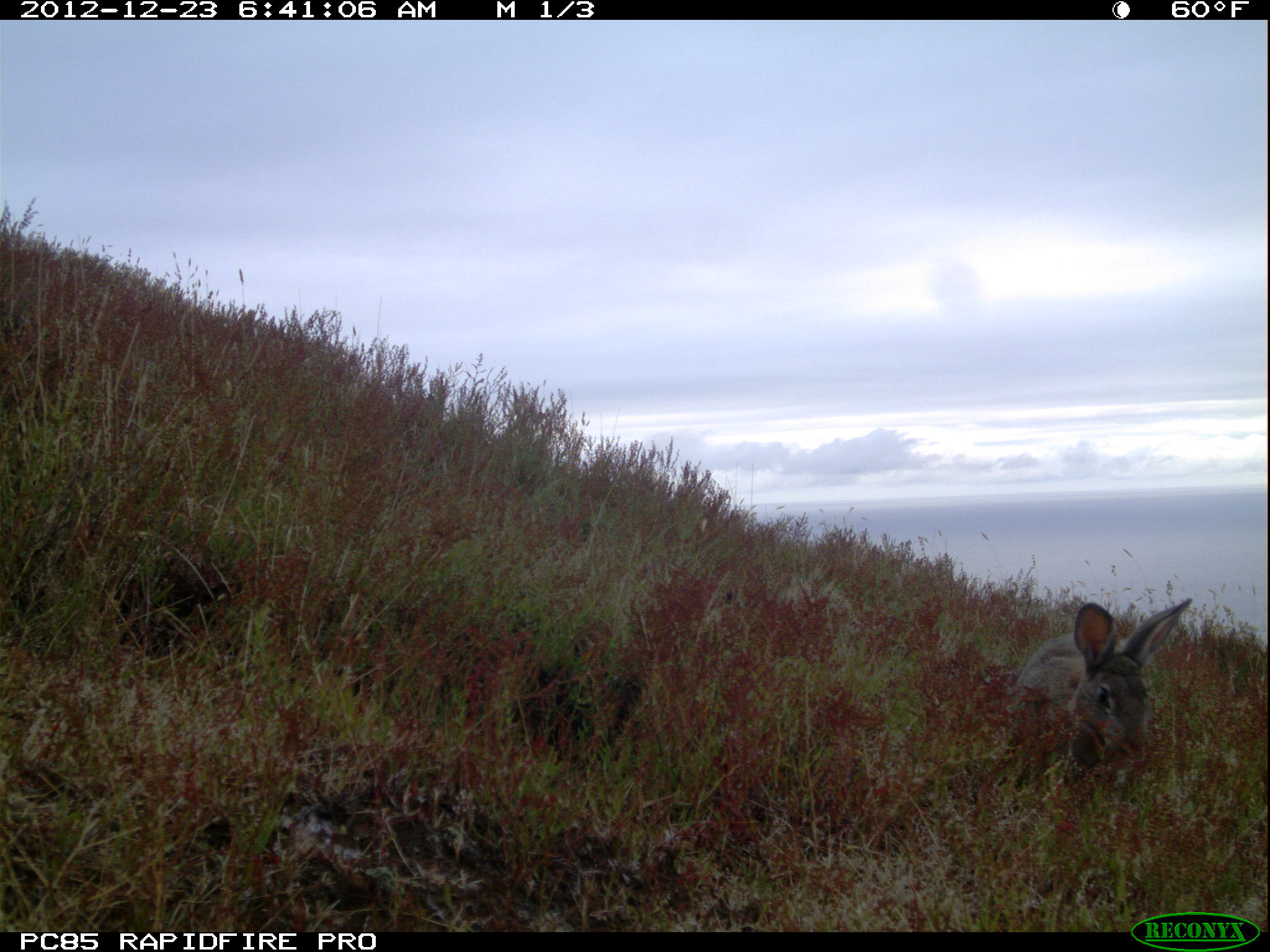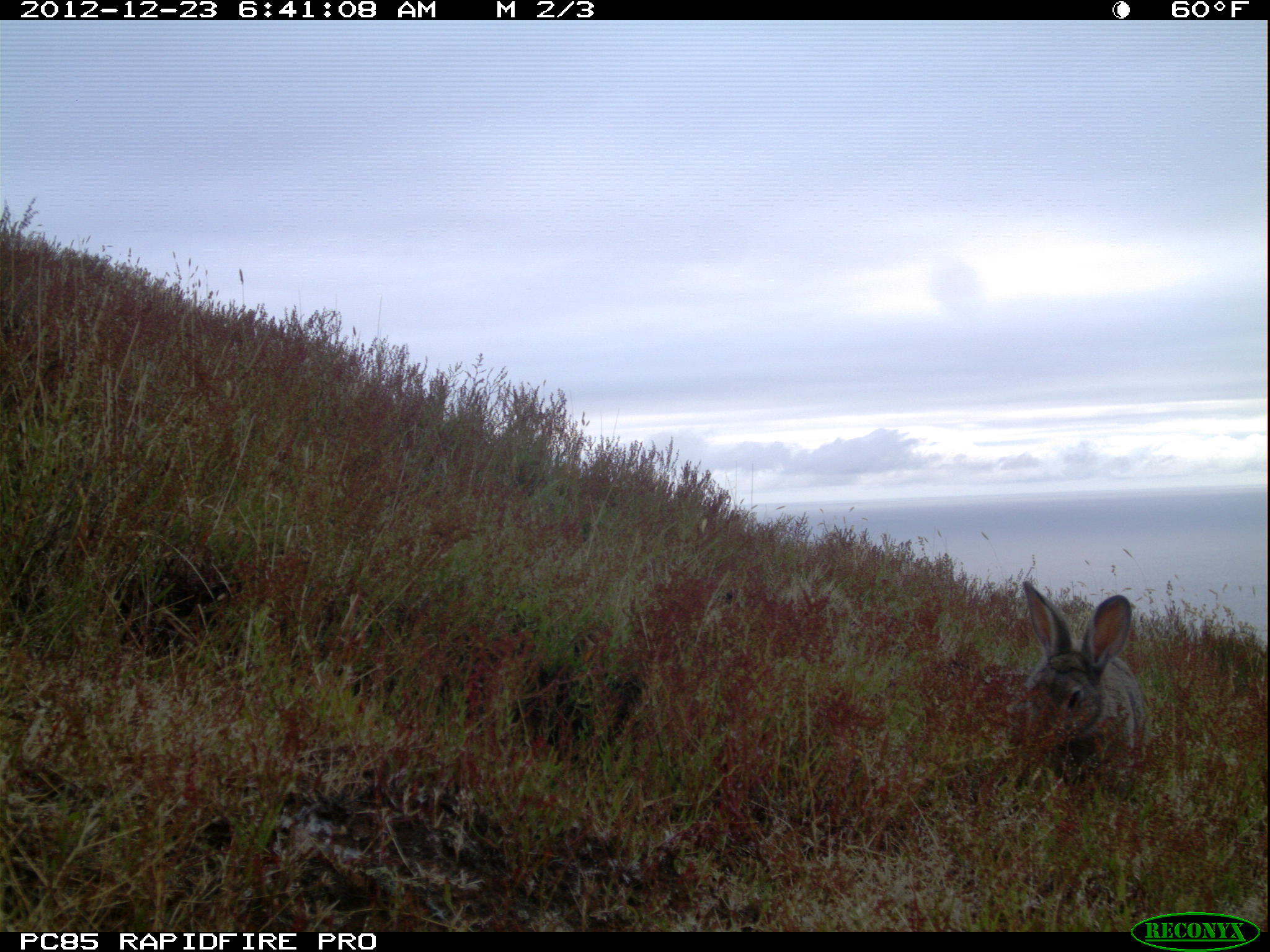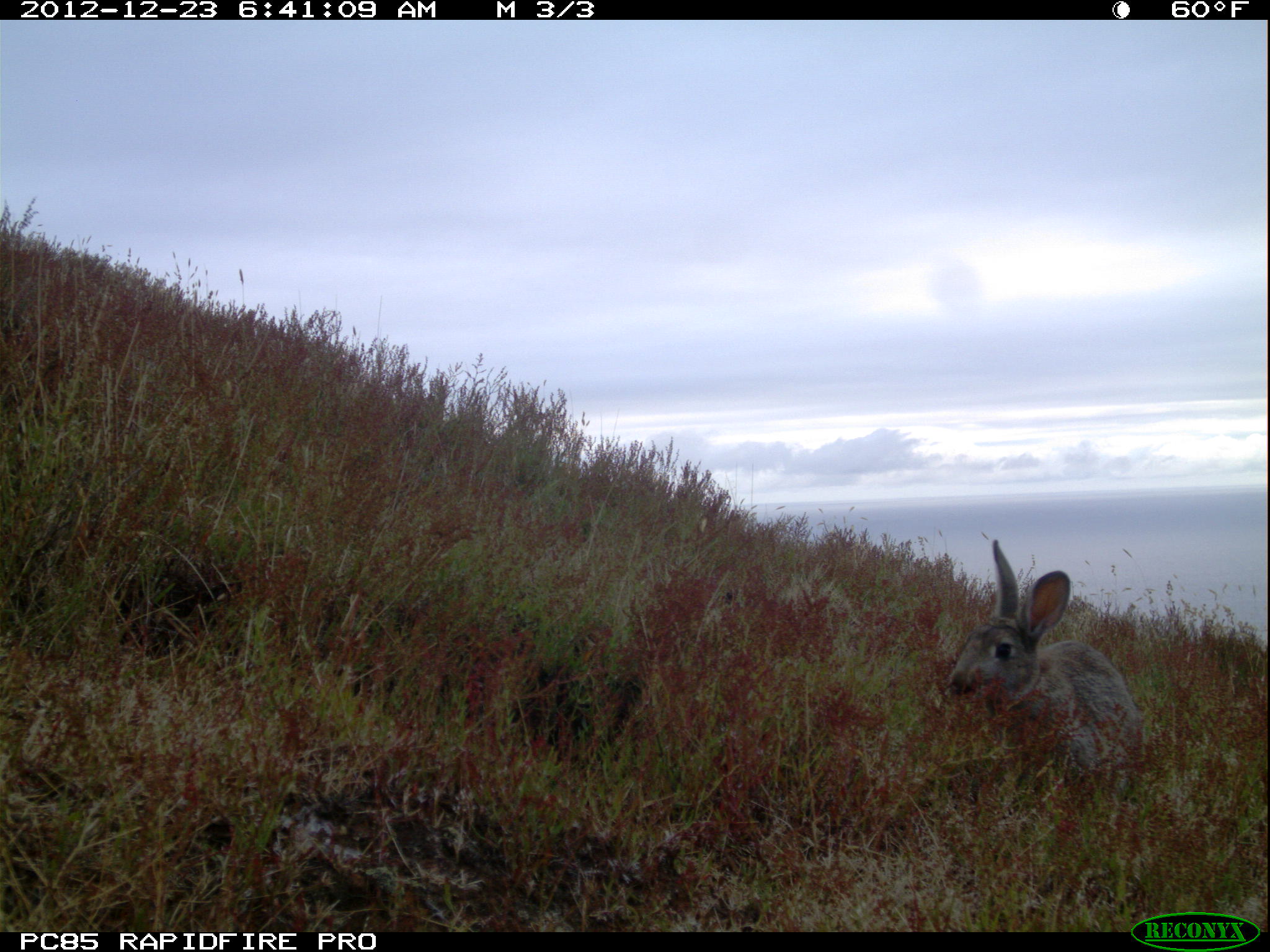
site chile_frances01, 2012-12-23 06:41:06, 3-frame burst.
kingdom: Animalia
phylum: Chordata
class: Mammalia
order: Lagomorpha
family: Leporidae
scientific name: Leporidae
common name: rabbits and hares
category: rabbit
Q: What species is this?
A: Rabbit (rabbits and hares) (Leporidae).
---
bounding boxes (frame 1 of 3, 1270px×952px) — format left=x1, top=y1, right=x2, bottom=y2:
rabbit: left=1003, top=599, right=1196, bottom=791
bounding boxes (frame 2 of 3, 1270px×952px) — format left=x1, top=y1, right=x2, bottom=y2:
rabbit: left=1006, top=580, right=1151, bottom=793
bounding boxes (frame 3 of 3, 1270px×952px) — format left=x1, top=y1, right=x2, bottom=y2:
rabbit: left=943, top=534, right=1147, bottom=789